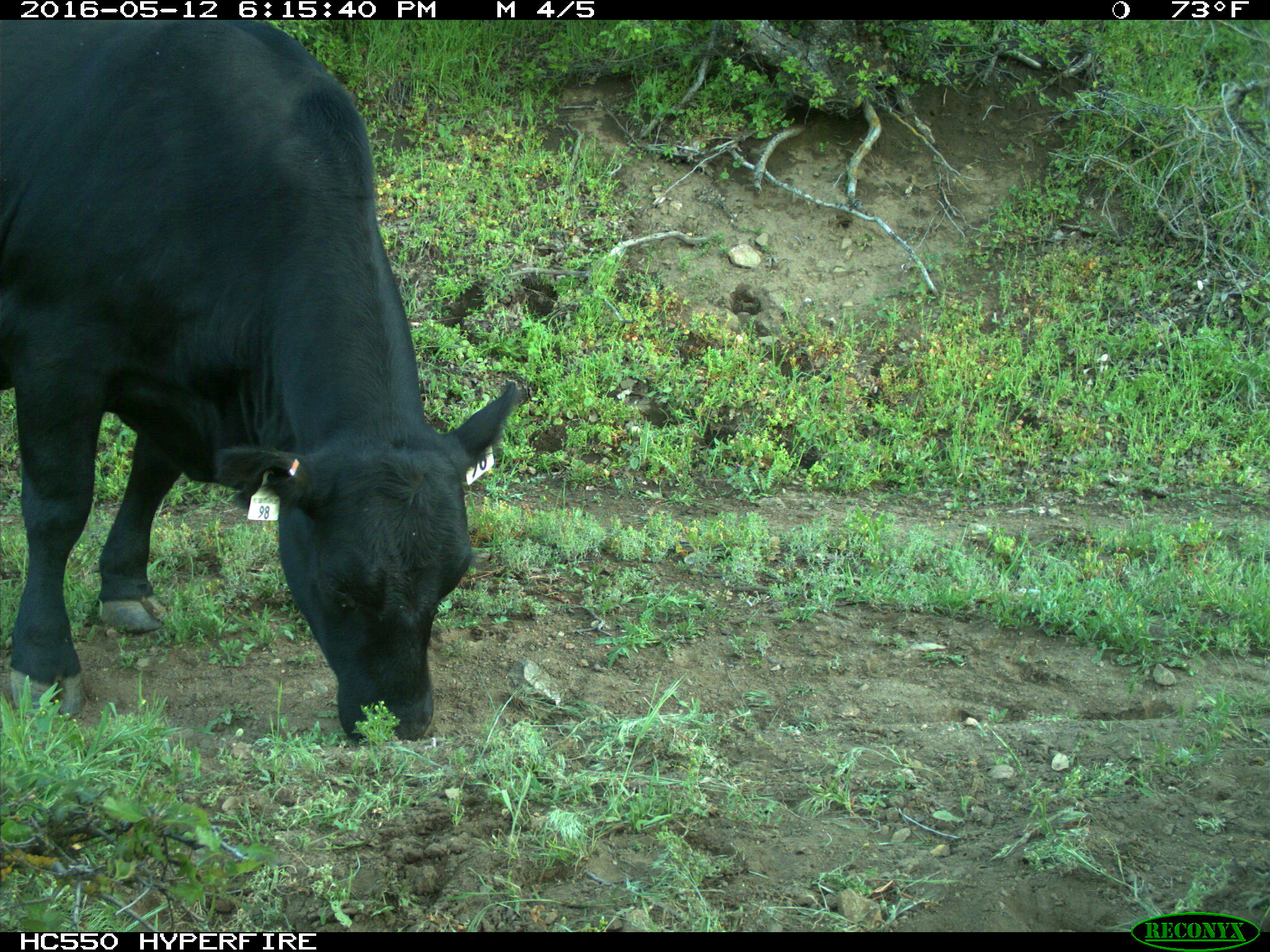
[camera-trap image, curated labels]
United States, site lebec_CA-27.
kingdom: Animalia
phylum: Chordata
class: Mammalia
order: Artiodactyla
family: Bovidae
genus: Bos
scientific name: Bos taurus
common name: domestic cow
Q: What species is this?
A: Bos taurus (domestic cow).